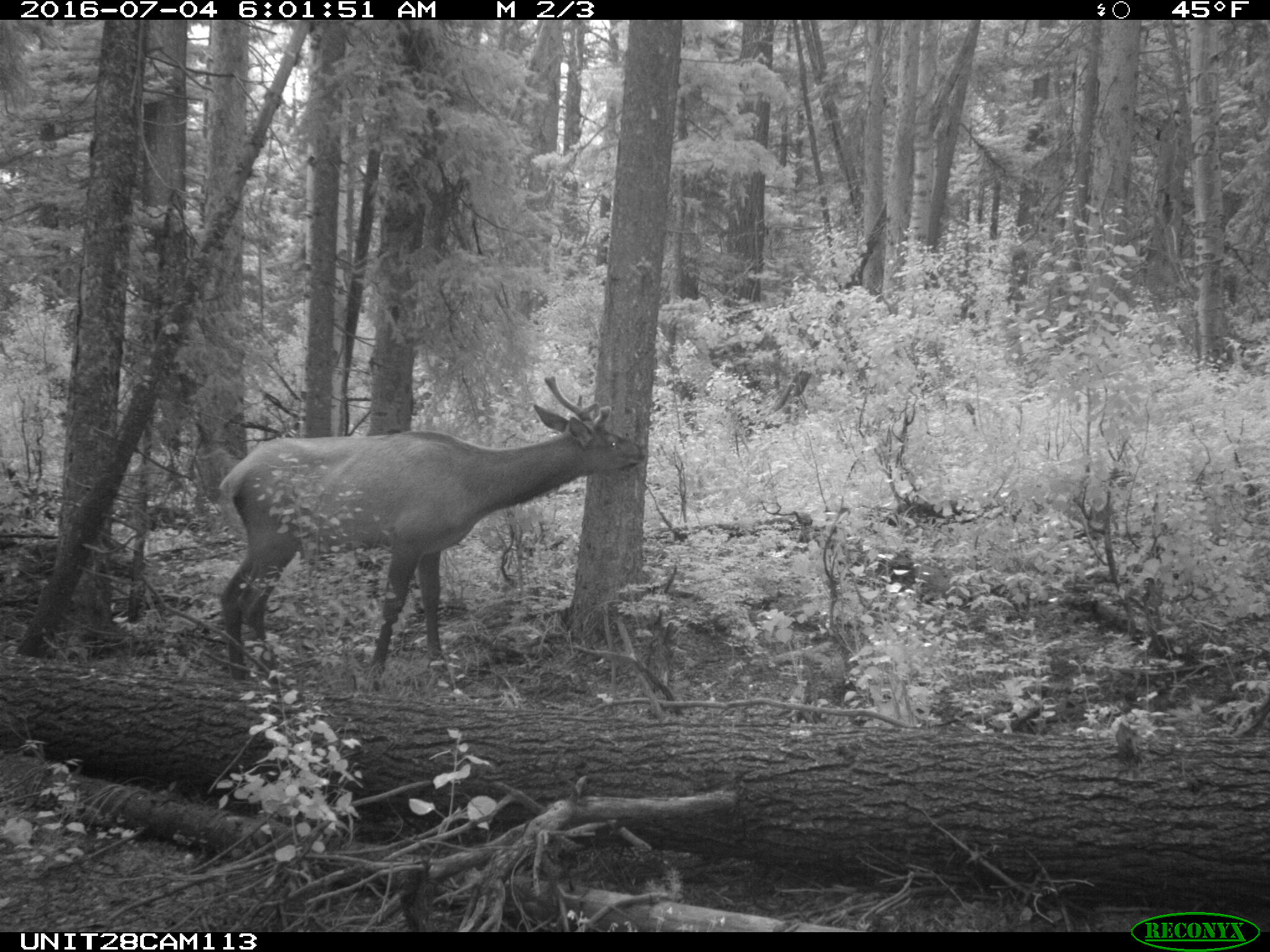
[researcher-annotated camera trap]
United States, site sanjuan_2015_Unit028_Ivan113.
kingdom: Animalia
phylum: Chordata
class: Mammalia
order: Artiodactyla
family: Cervidae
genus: Cervus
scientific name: Cervus elaphus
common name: red deer